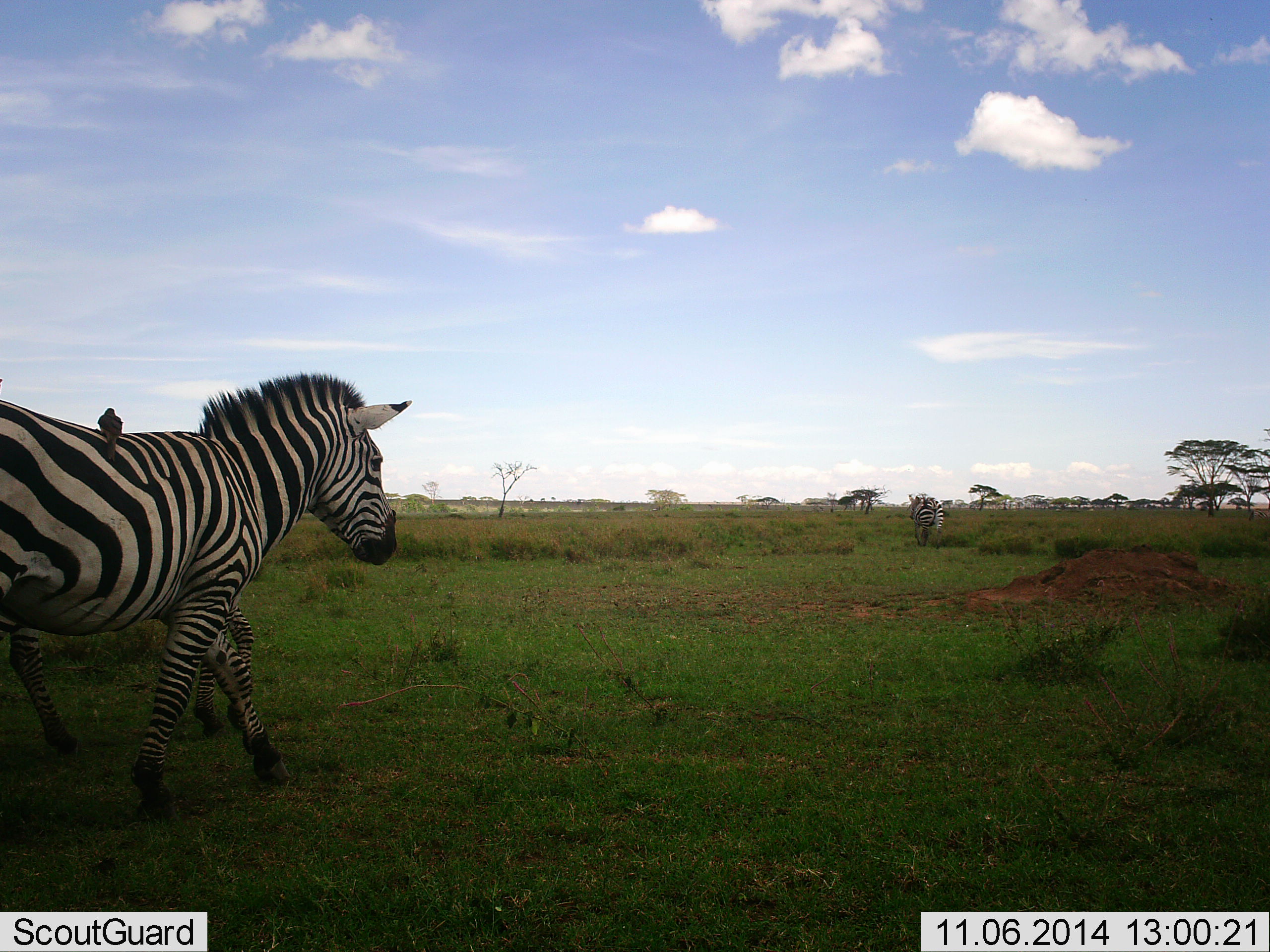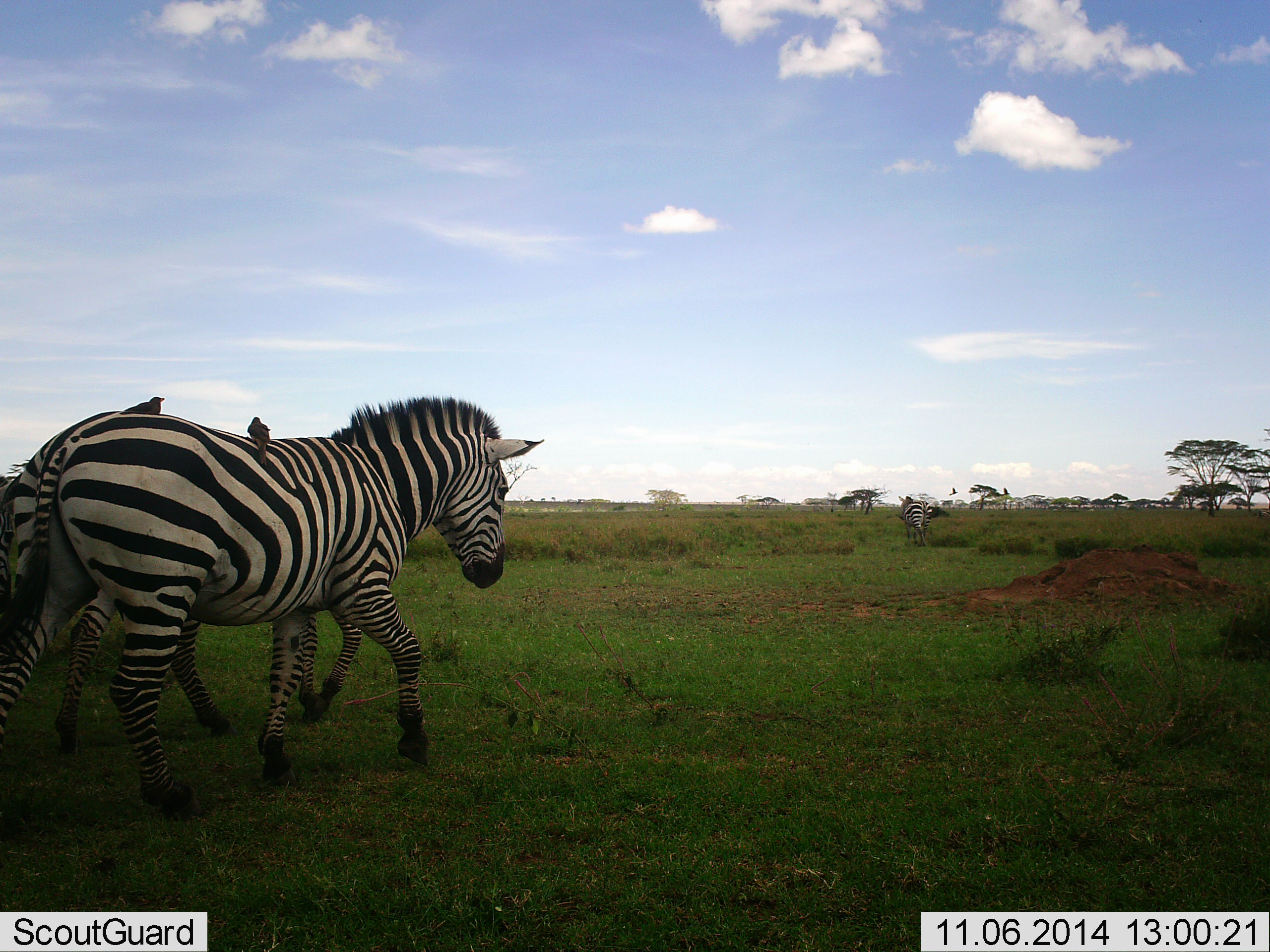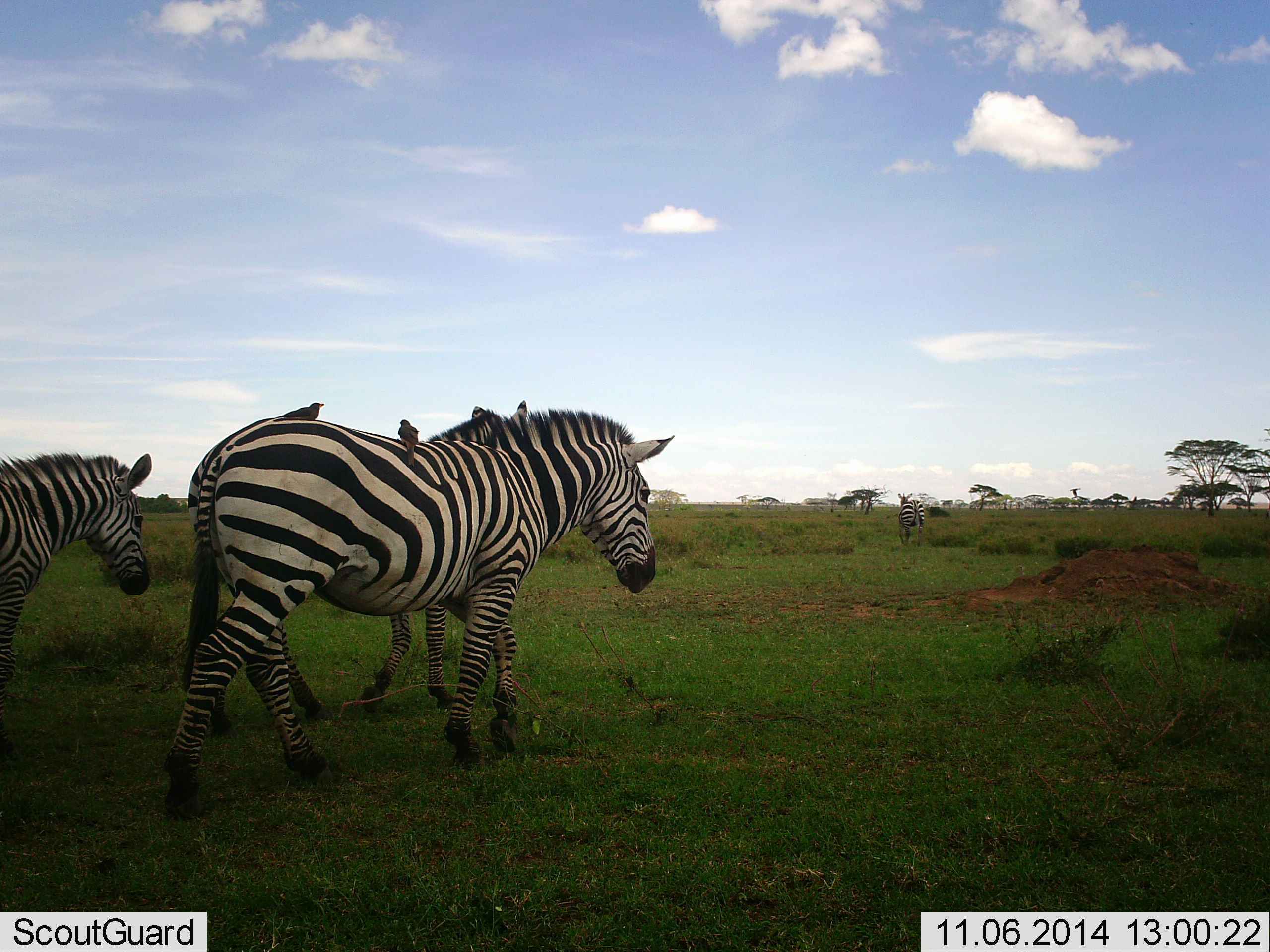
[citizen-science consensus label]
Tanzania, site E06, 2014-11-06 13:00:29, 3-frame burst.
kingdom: Animalia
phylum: Chordata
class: Aves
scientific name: Aves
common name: bird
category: otherbird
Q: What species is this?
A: Otherbird (bird) (Aves).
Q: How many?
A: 4.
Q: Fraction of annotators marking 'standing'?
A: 20%.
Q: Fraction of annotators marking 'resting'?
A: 70%.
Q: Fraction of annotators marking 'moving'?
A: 60%.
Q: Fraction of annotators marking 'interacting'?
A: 20%.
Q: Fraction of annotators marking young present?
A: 0%.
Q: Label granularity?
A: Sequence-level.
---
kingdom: Animalia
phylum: Chordata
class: Mammalia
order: Perissodactyla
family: Equidae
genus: Equus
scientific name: Equus quagga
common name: plains zebra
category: zebra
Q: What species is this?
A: Zebra (plains zebra) (Equus quagga).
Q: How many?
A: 4.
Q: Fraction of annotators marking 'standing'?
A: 6%.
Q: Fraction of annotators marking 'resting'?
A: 0%.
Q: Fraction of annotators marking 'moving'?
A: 100%.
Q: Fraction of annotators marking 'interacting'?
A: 0%.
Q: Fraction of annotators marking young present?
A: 6%.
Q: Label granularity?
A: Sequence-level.